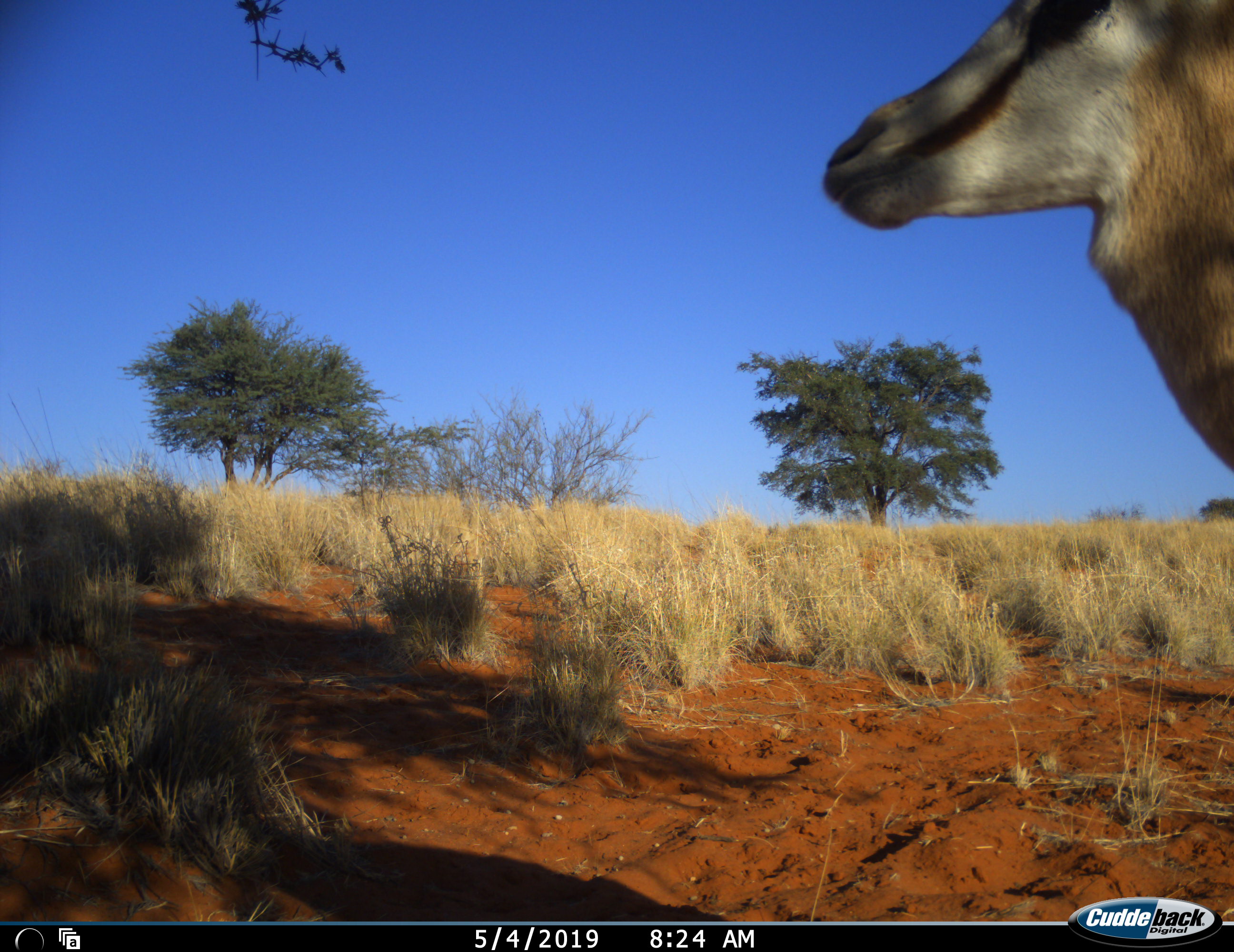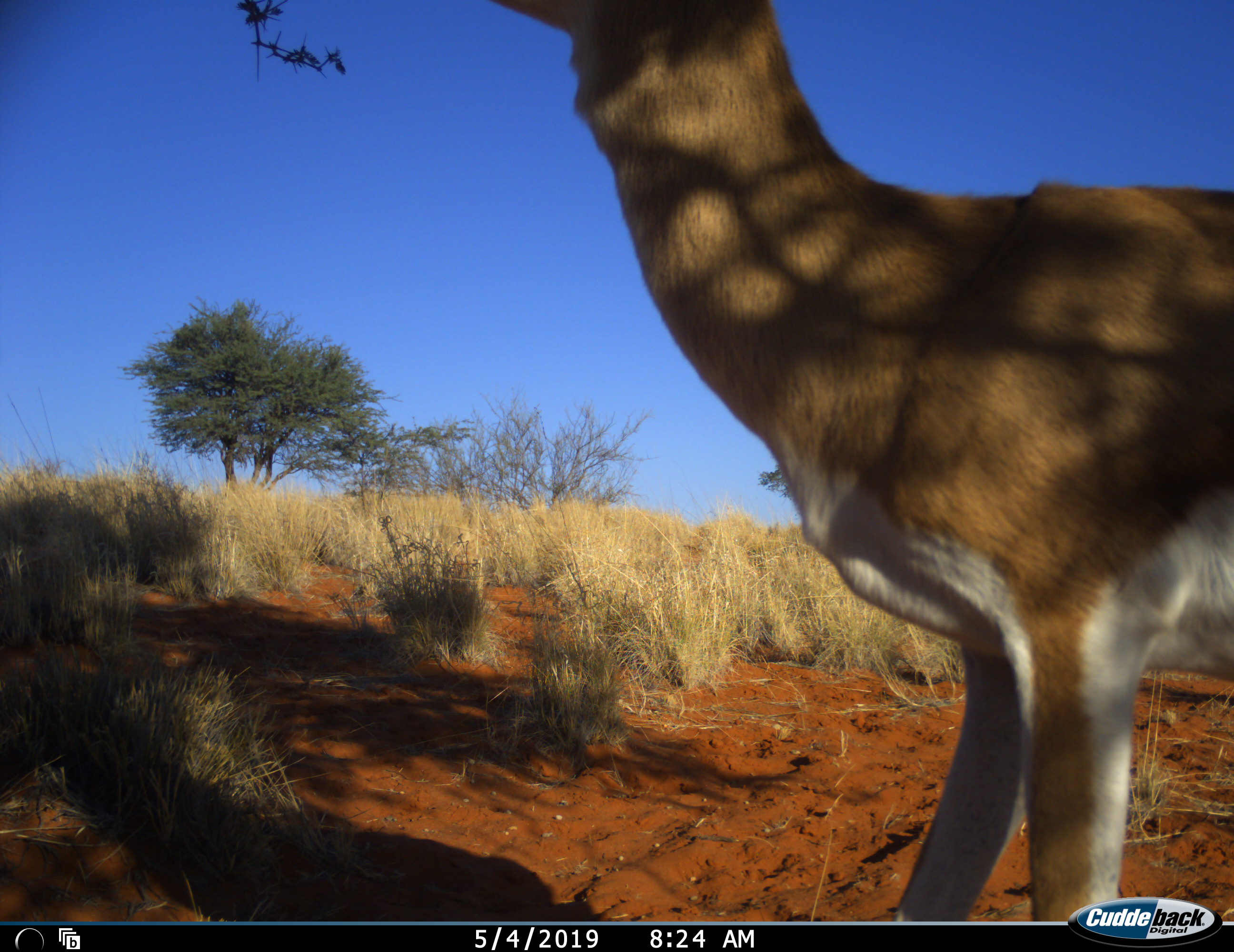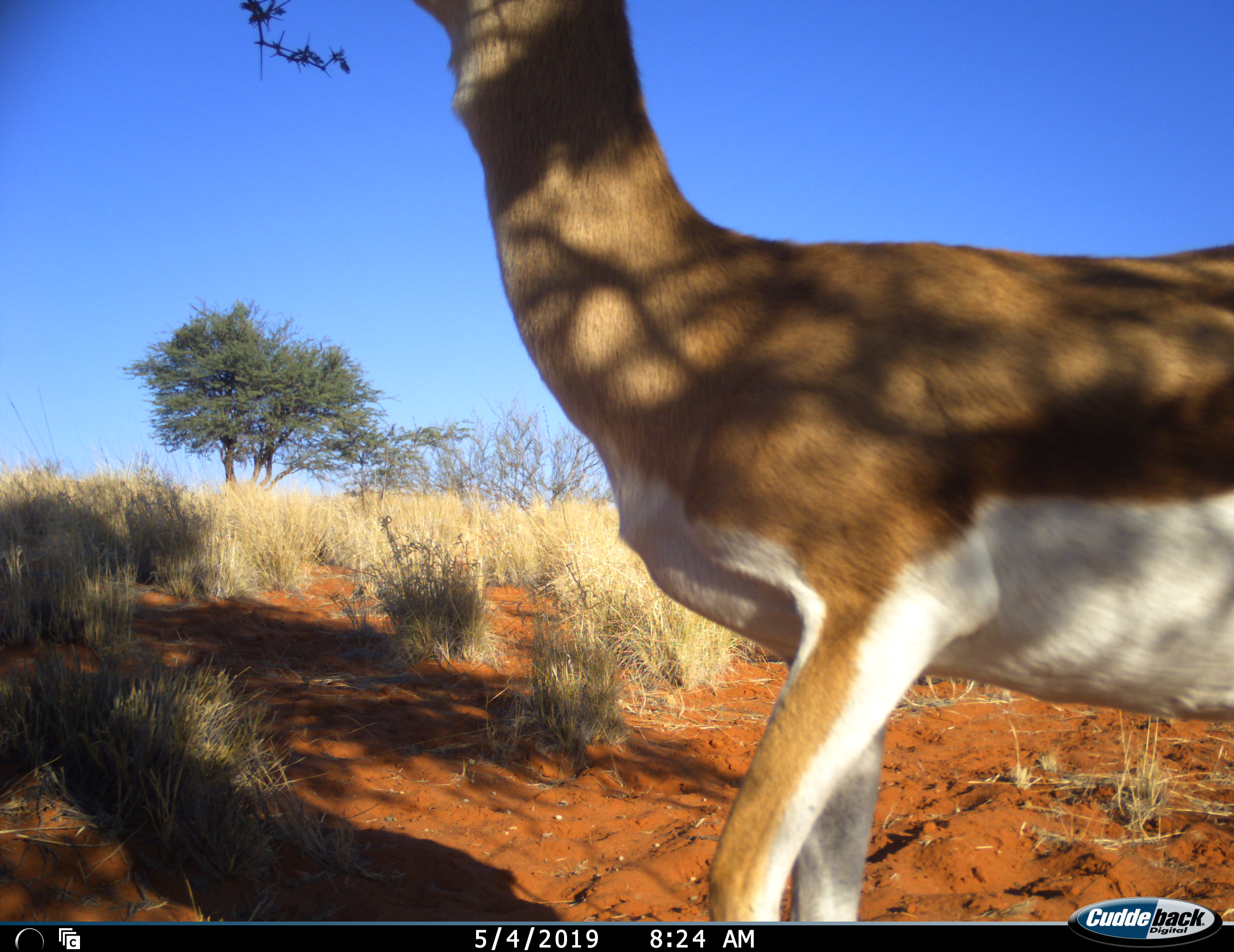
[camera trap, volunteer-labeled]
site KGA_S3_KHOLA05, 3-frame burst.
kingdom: Animalia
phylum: Chordata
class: Mammalia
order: Artiodactyla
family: Bovidae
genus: Antidorcas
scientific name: Antidorcas marsupialis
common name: springbok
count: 1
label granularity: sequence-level